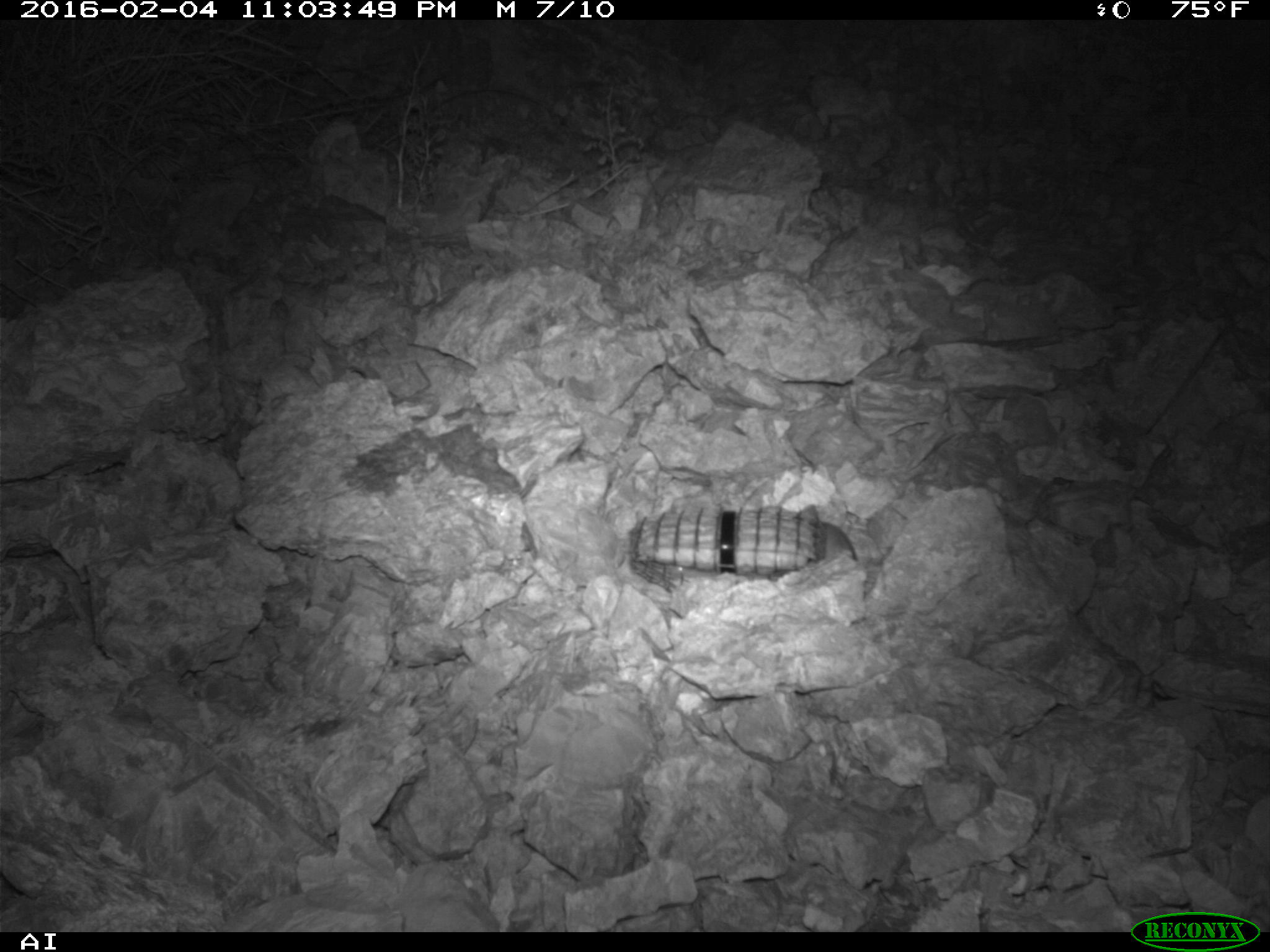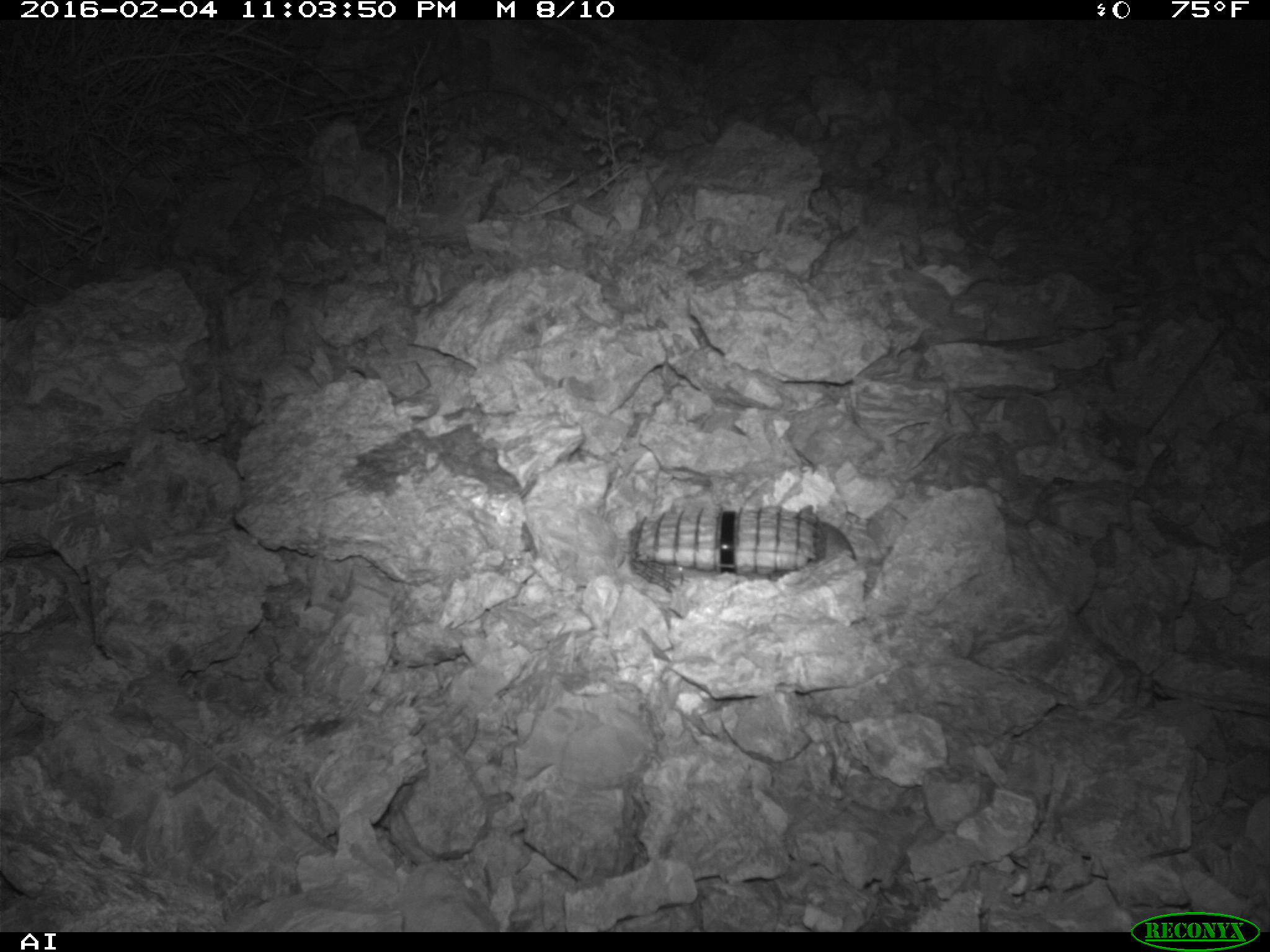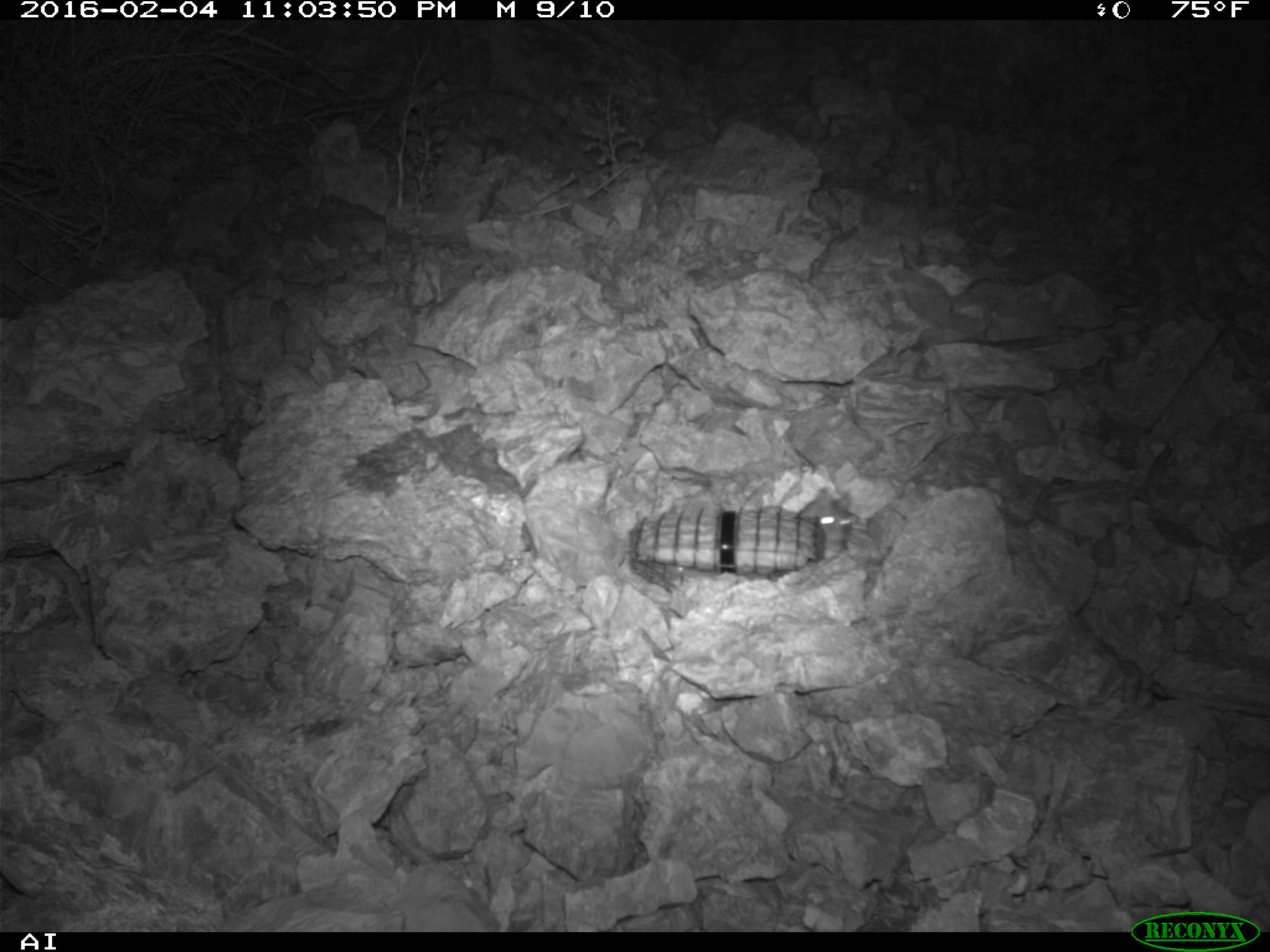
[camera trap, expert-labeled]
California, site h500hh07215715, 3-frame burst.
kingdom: Animalia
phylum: Chordata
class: Mammalia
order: Rodentia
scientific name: Rodentia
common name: rodent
Rodent (Rodentia).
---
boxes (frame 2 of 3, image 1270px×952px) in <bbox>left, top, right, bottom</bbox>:
rodent: <bbox>797, 505, 856, 560</bbox>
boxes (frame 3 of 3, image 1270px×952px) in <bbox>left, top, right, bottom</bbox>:
rodent: <bbox>795, 487, 856, 555</bbox>